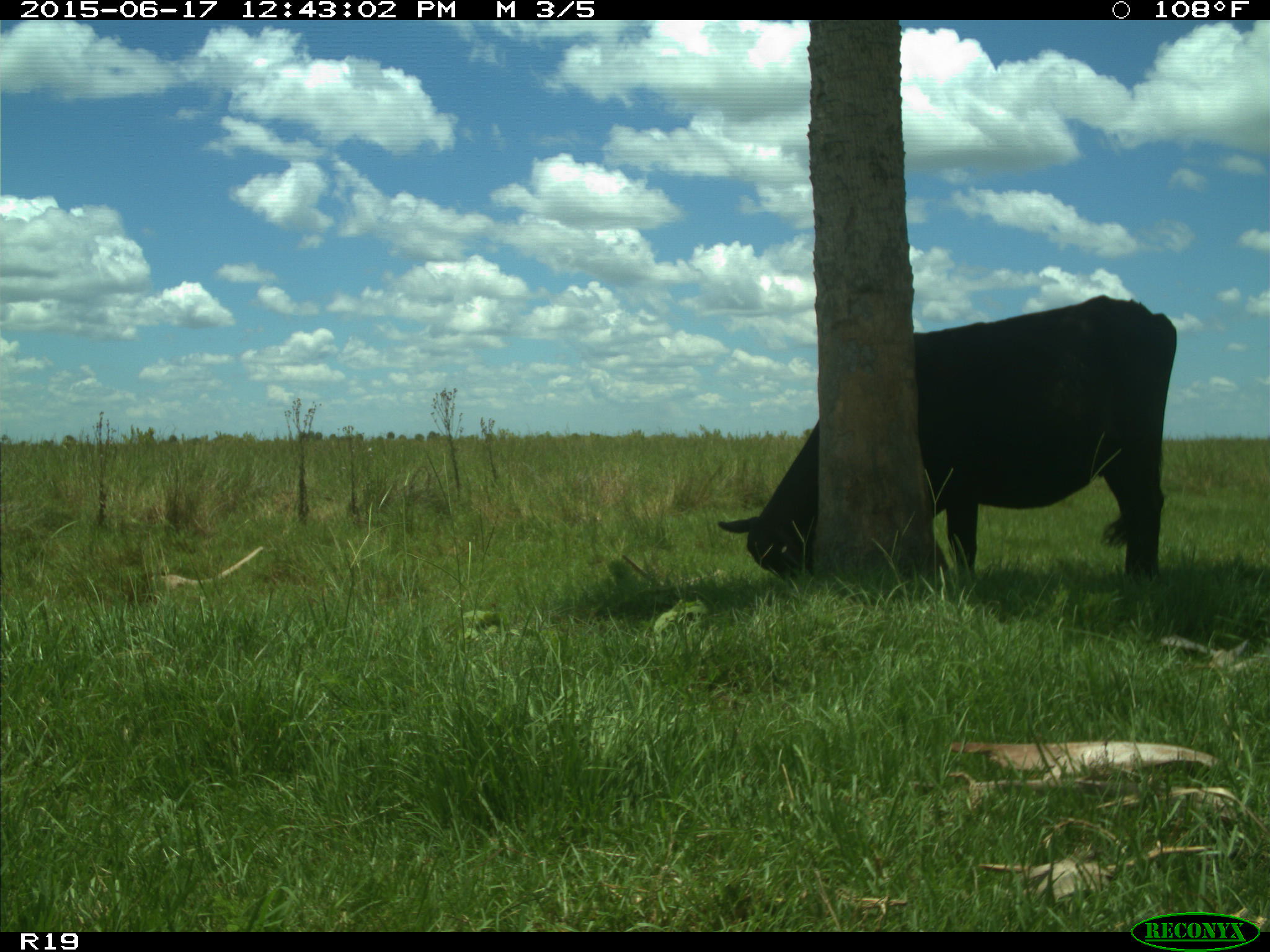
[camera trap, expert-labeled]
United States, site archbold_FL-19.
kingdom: Animalia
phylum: Chordata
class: Mammalia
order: Artiodactyla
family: Bovidae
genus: Bos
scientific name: Bos taurus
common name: domestic cow